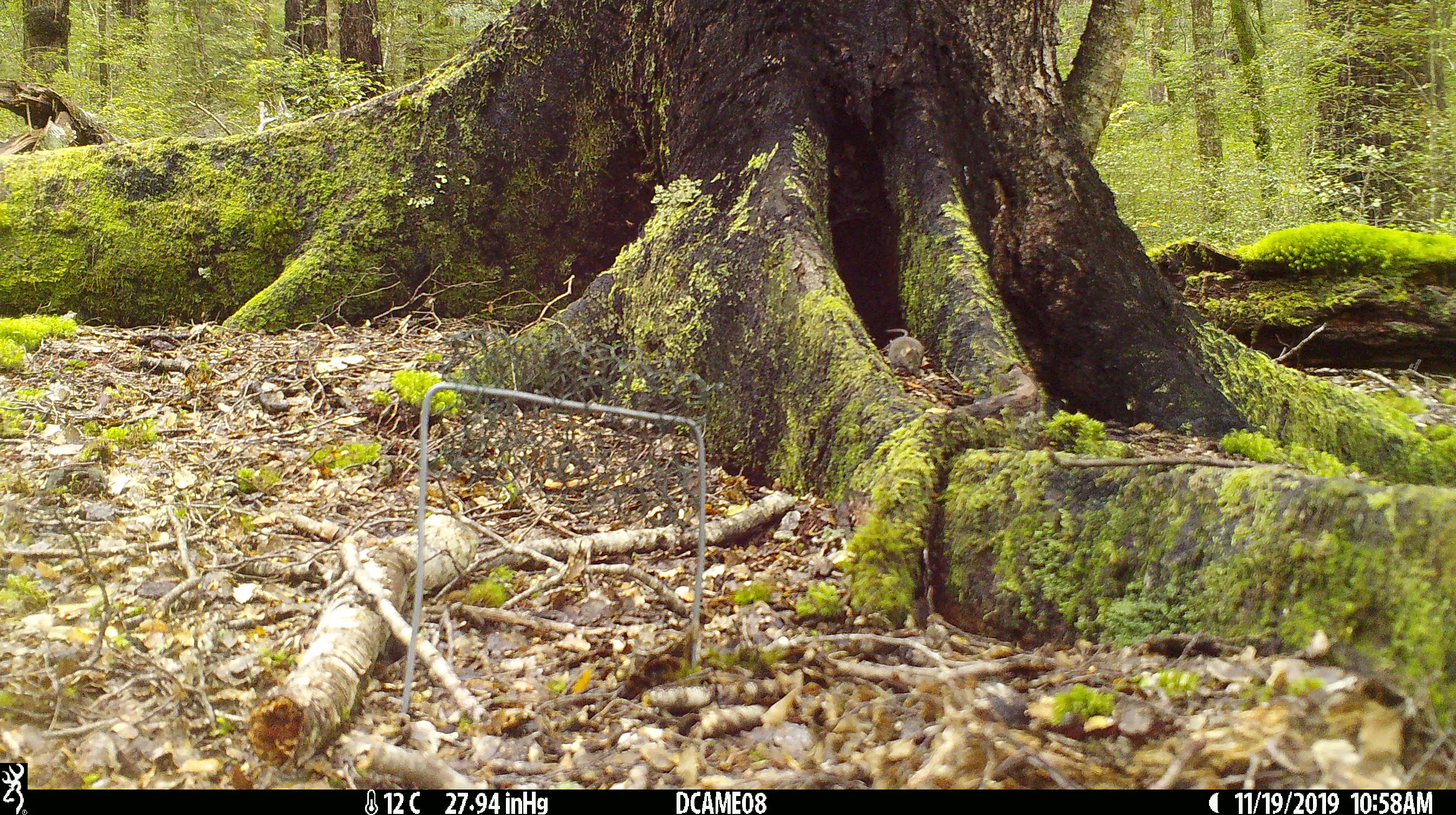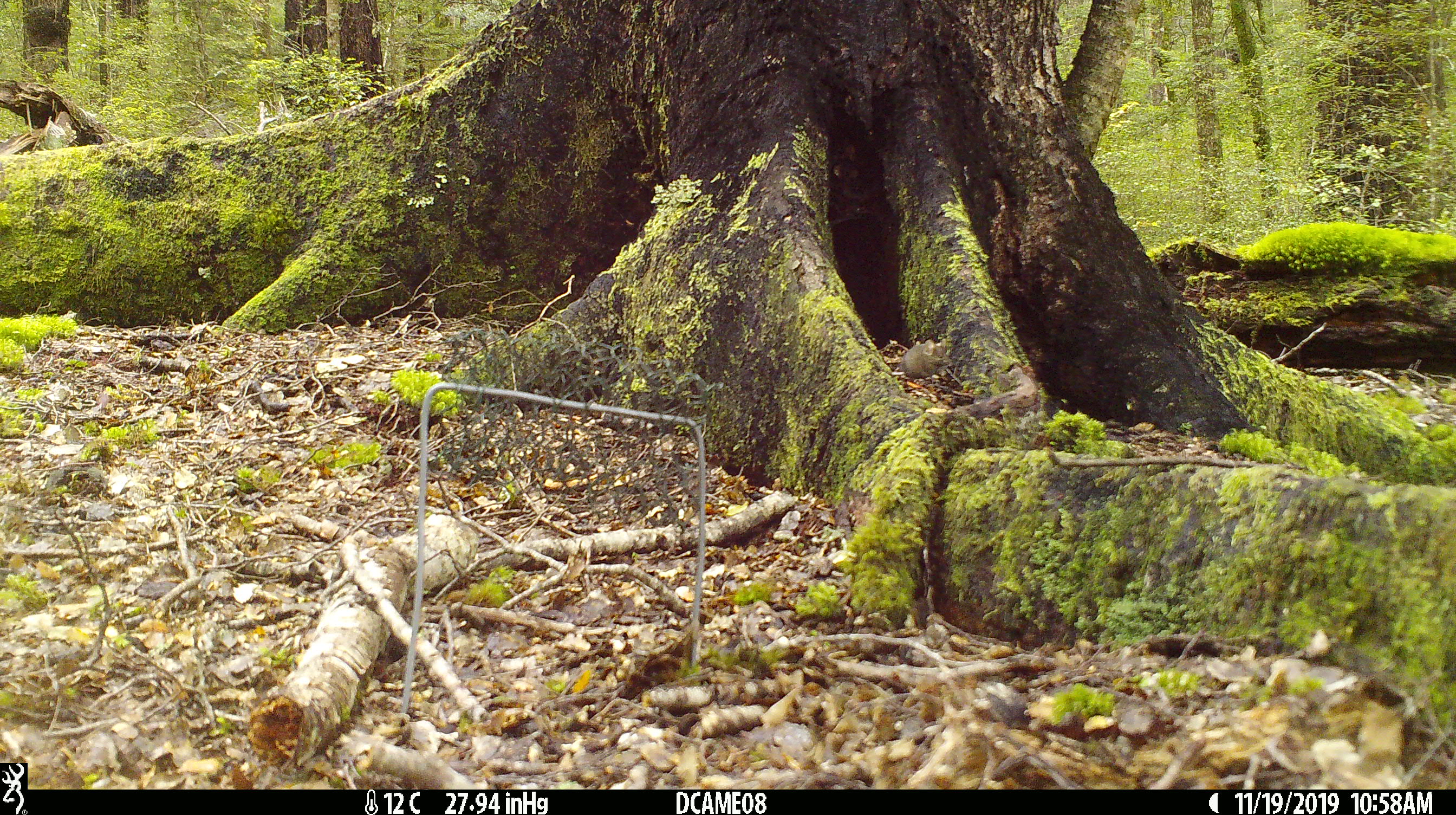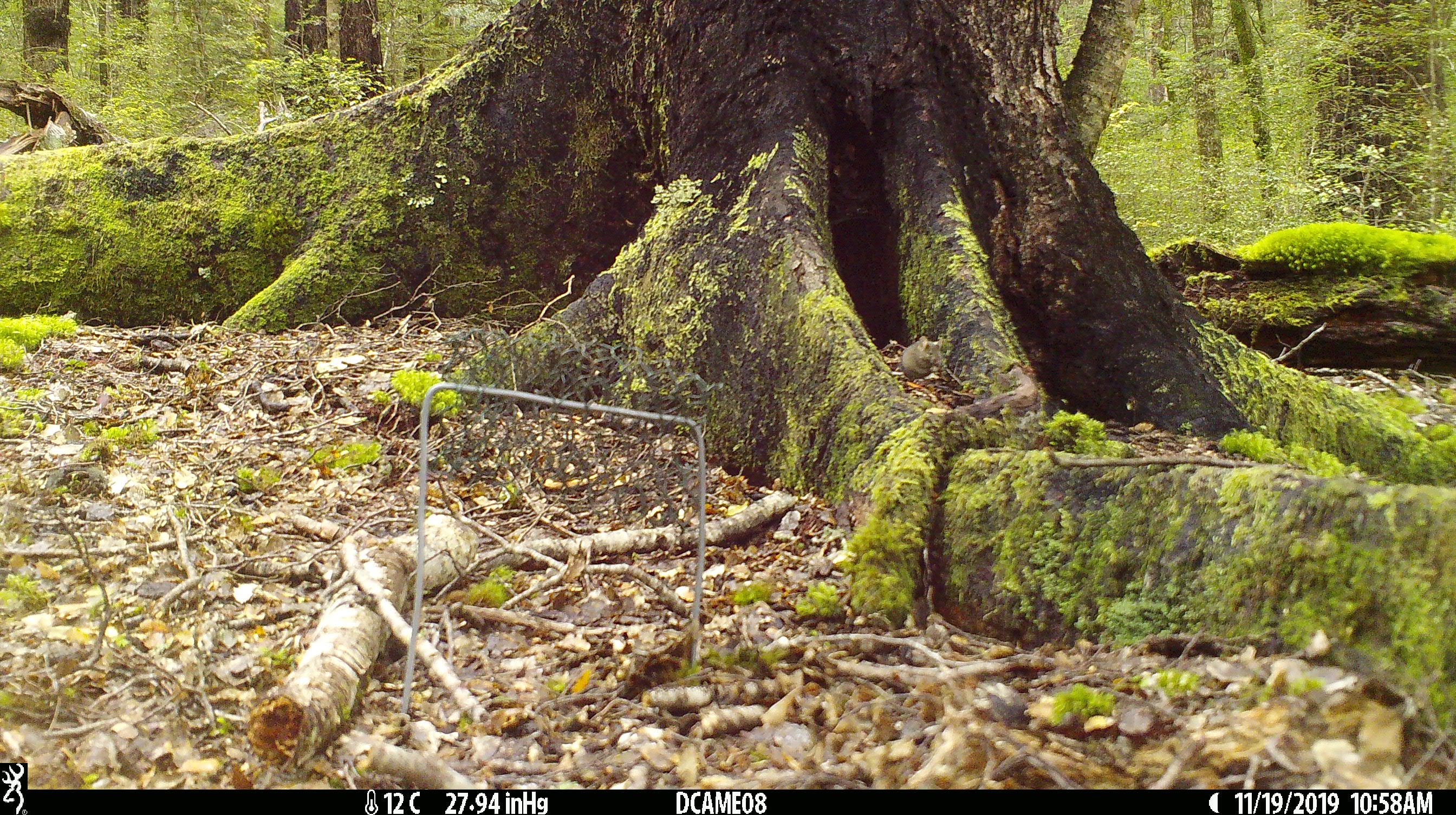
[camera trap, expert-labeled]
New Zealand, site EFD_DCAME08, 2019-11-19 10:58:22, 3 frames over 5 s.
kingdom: Animalia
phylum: Chordata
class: Mammalia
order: Rodentia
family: Muridae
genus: Mus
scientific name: Mus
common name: mouse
Mouse (Mus).